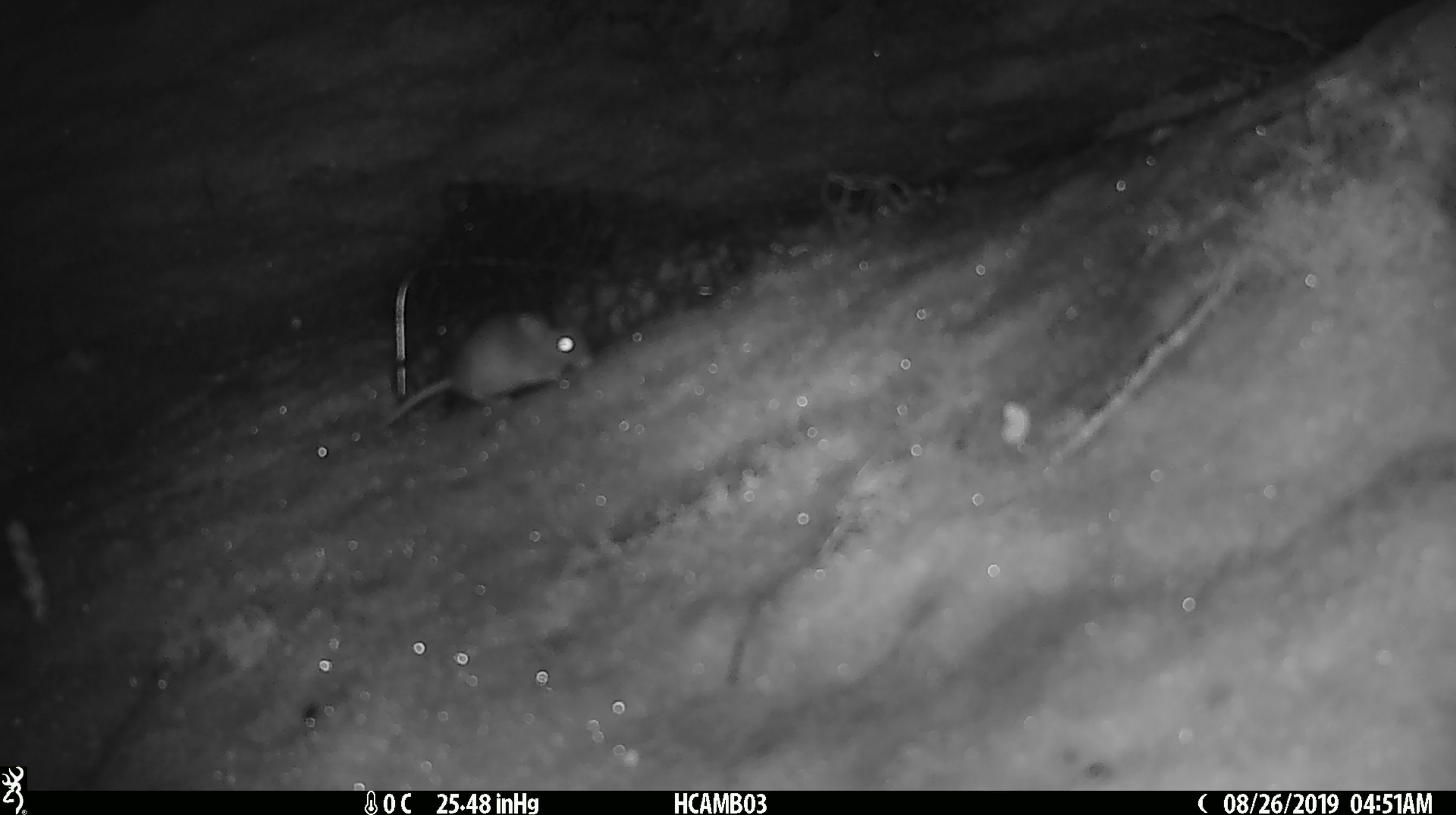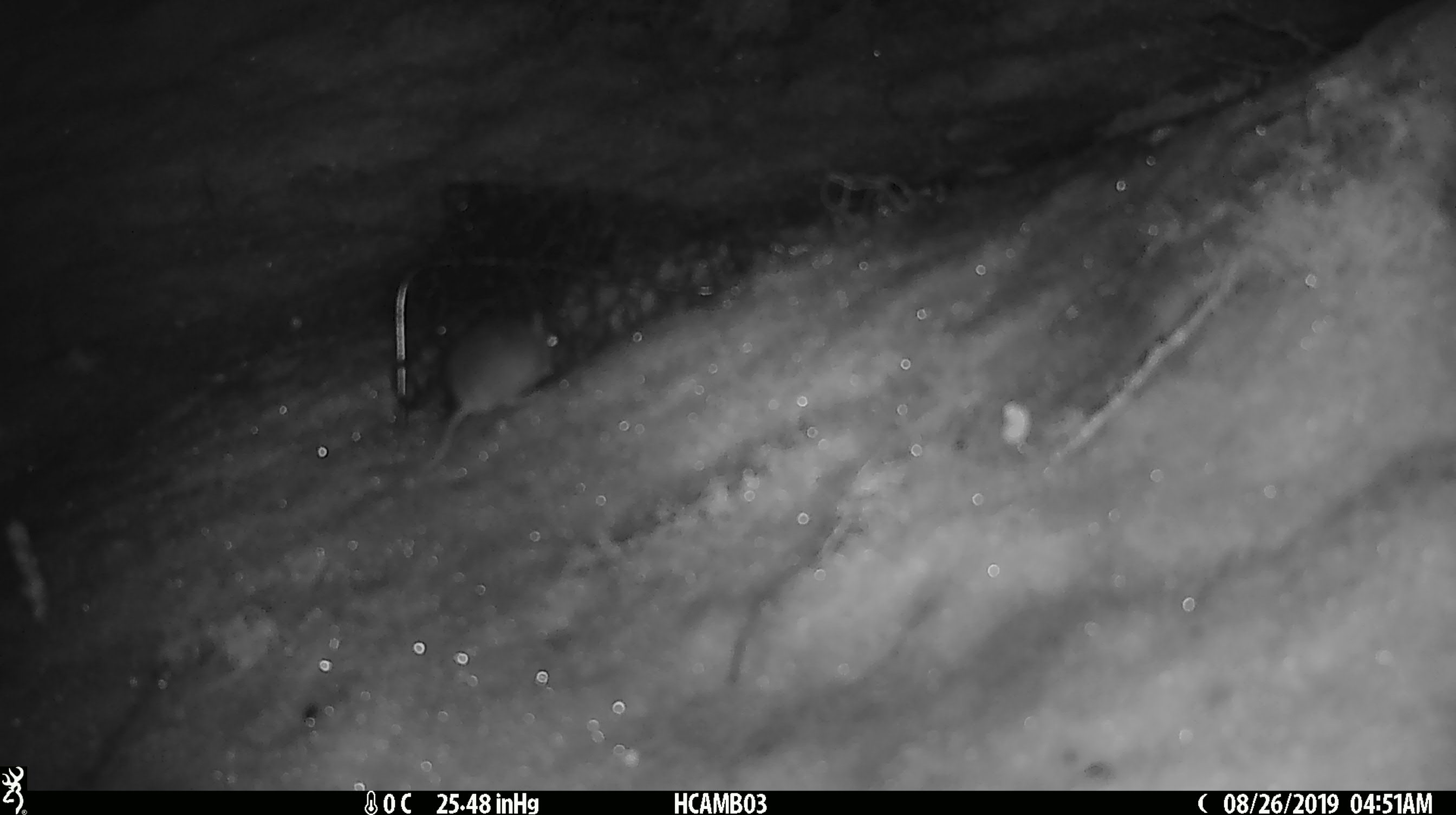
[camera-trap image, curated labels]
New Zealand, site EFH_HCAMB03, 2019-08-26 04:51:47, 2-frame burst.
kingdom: Animalia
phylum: Chordata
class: Mammalia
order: Rodentia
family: Muridae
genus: Mus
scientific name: Mus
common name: mouse